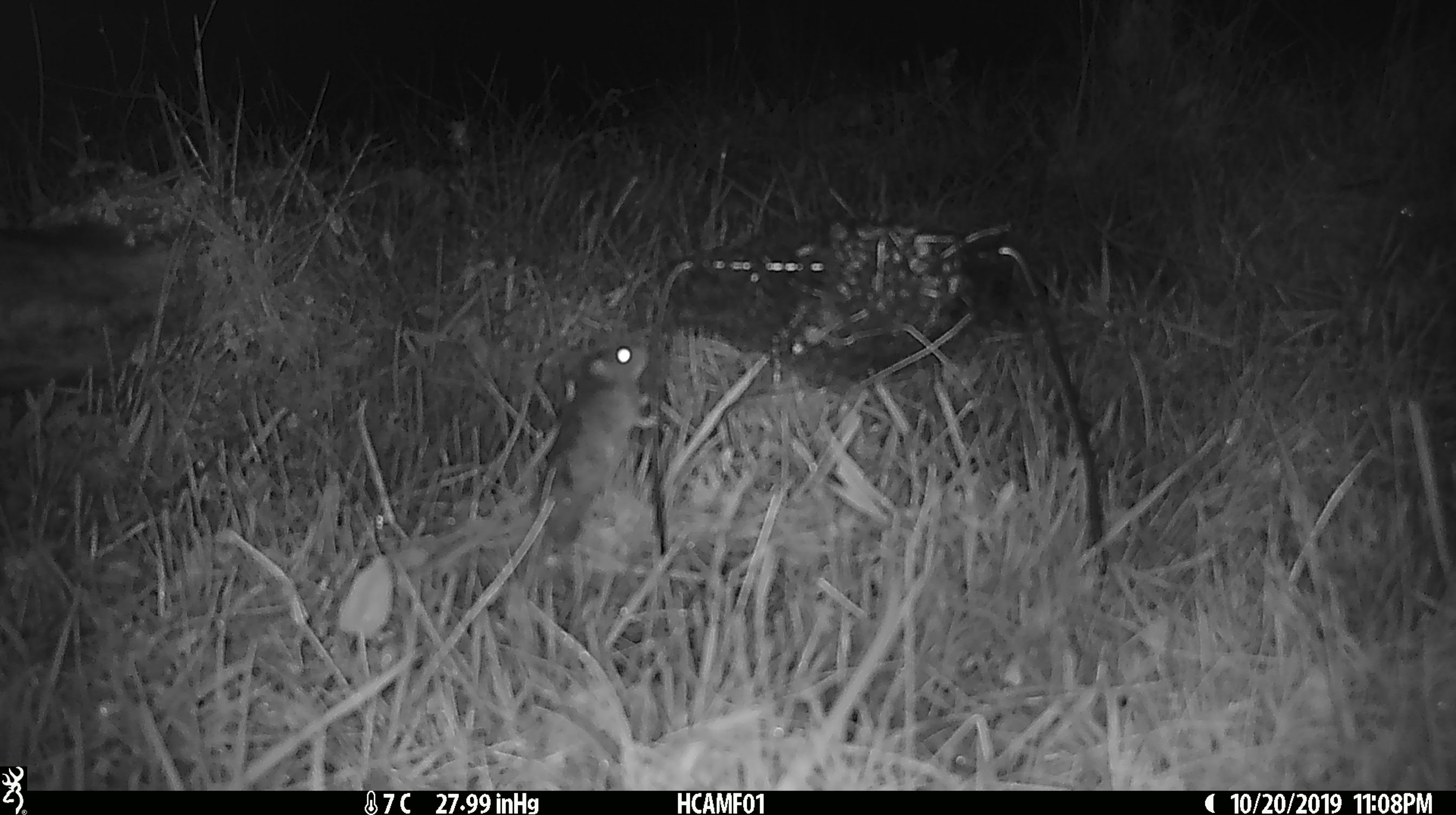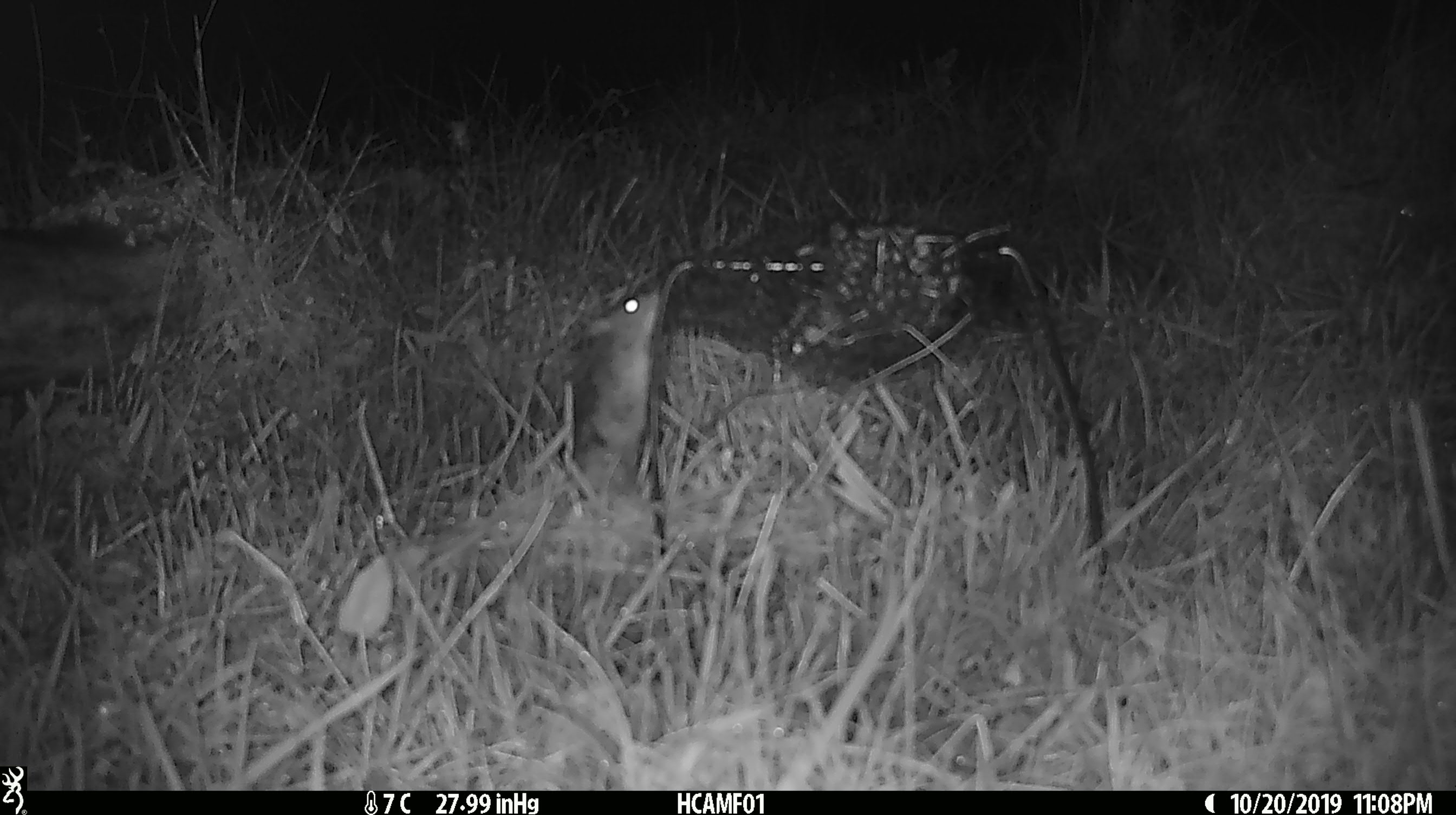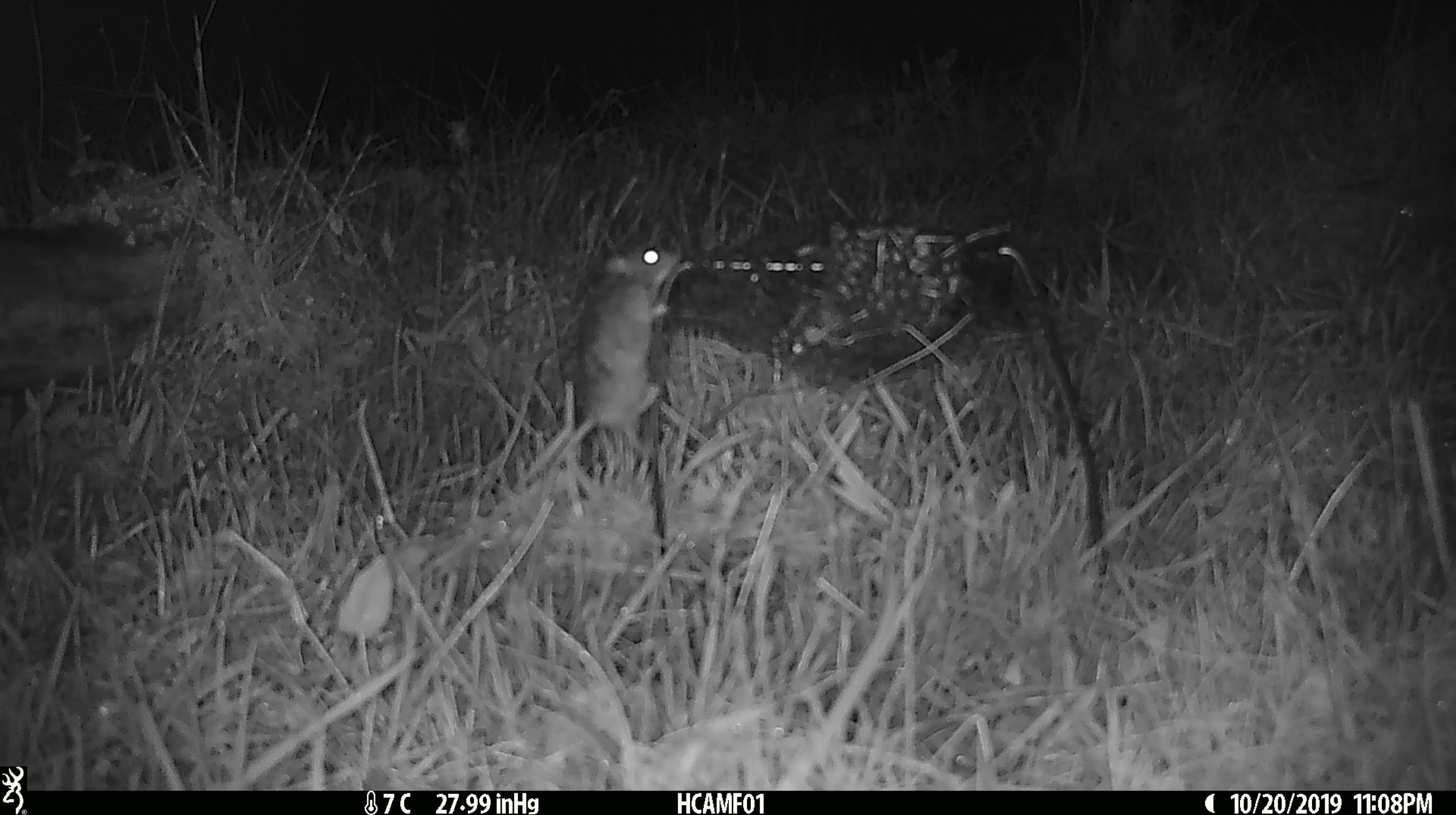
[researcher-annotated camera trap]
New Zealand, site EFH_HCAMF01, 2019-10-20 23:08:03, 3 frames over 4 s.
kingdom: Animalia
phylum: Chordata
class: Mammalia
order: Rodentia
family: Muridae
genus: Mus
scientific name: Mus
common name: mouse